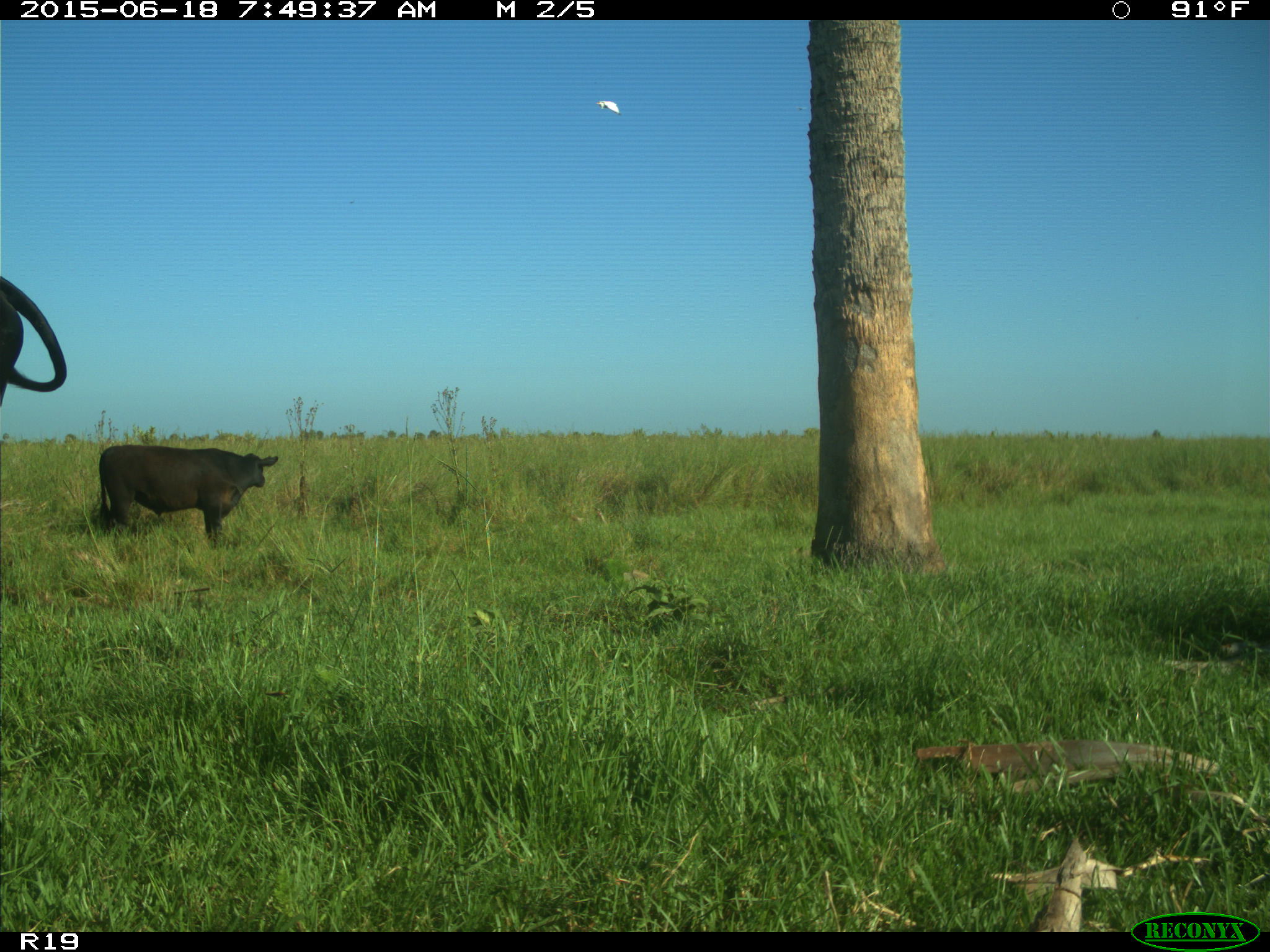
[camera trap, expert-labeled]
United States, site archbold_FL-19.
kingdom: Animalia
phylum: Chordata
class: Mammalia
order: Artiodactyla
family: Bovidae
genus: Bos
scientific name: Bos taurus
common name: domestic cow